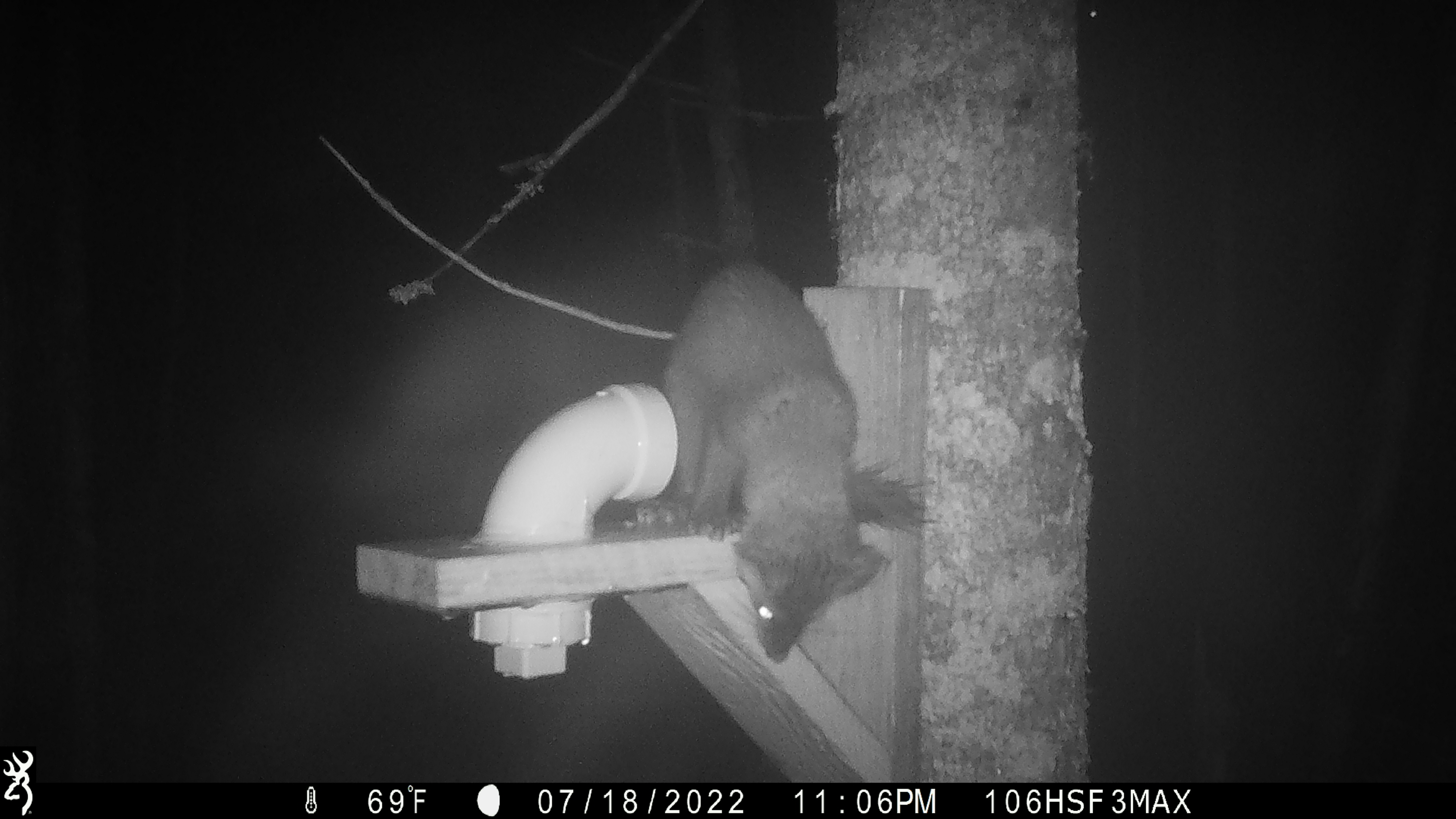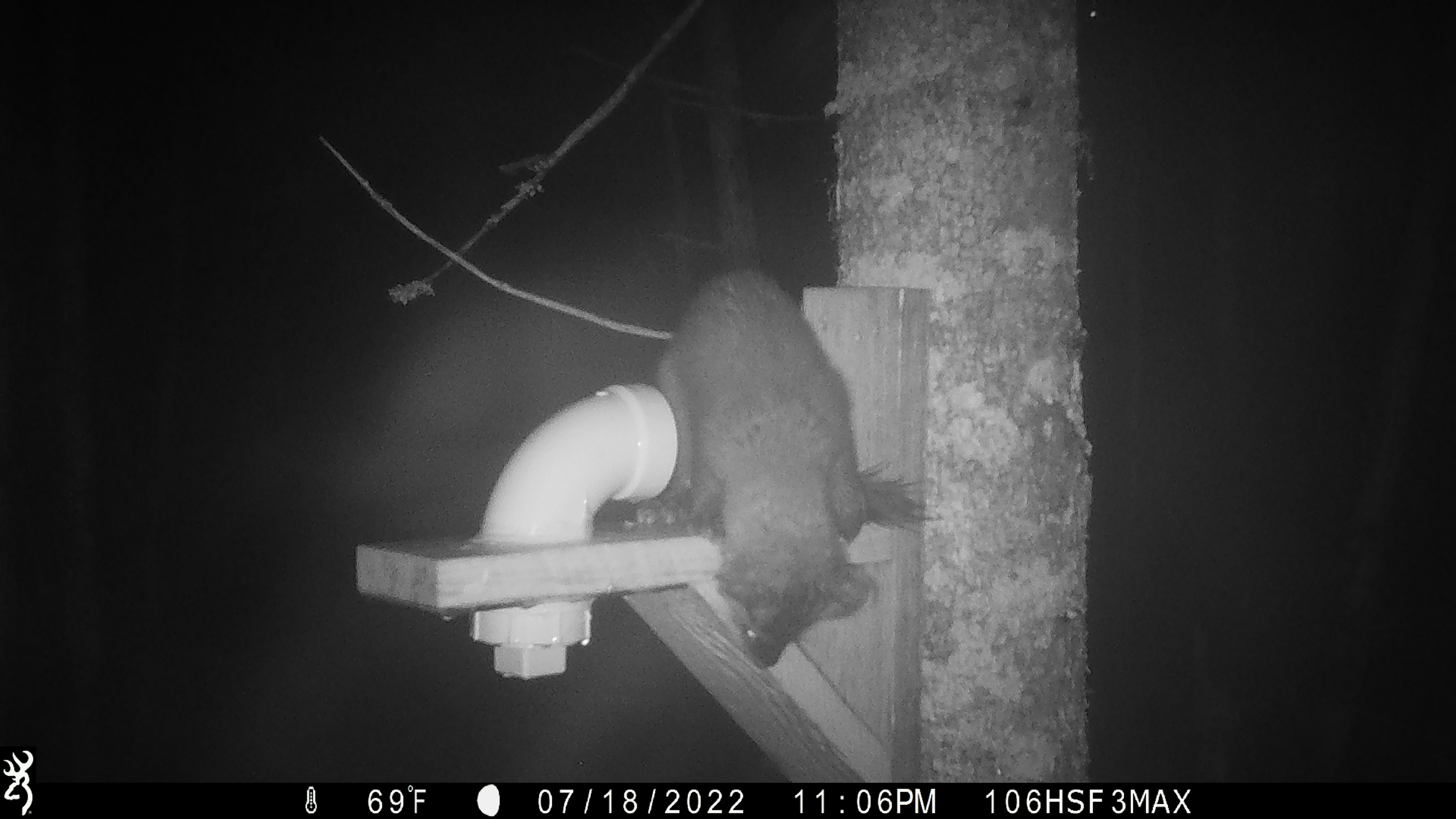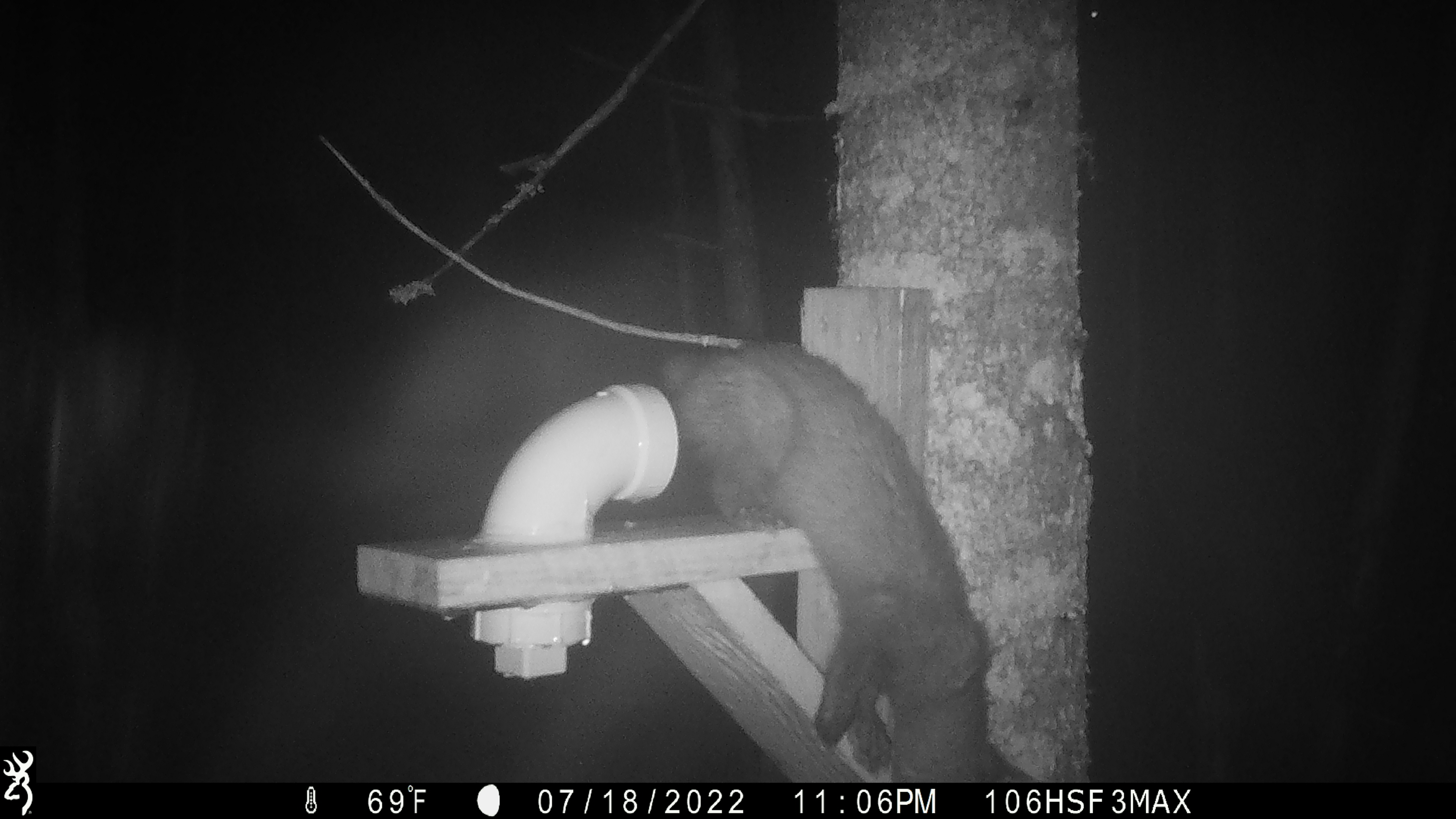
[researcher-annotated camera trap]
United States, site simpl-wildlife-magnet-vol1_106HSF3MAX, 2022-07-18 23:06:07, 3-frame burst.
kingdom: Animalia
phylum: Chordata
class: Mammalia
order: Carnivora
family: Mustelidae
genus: Martes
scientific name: Martes americana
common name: american marten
American marten (Martes americana).